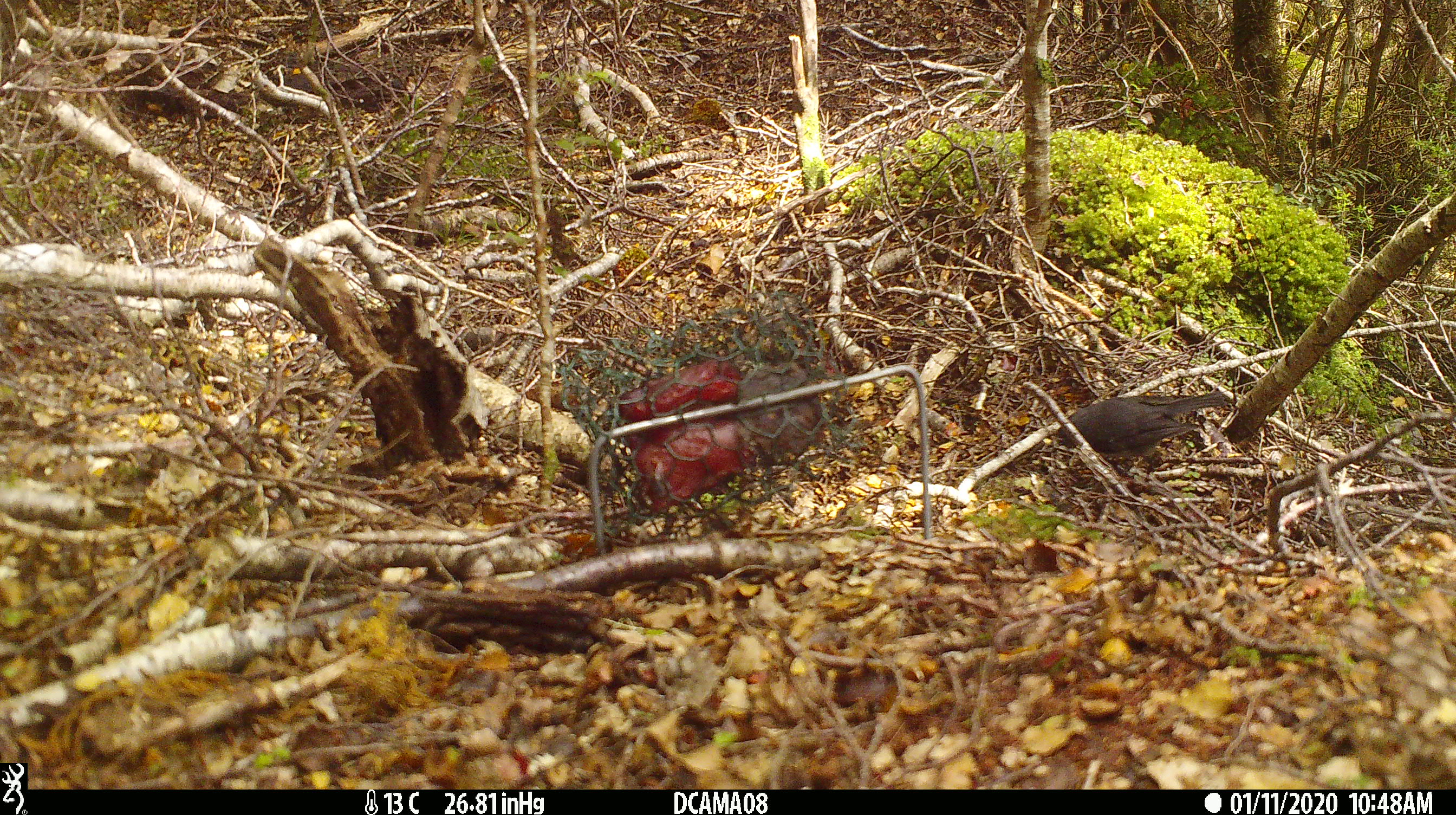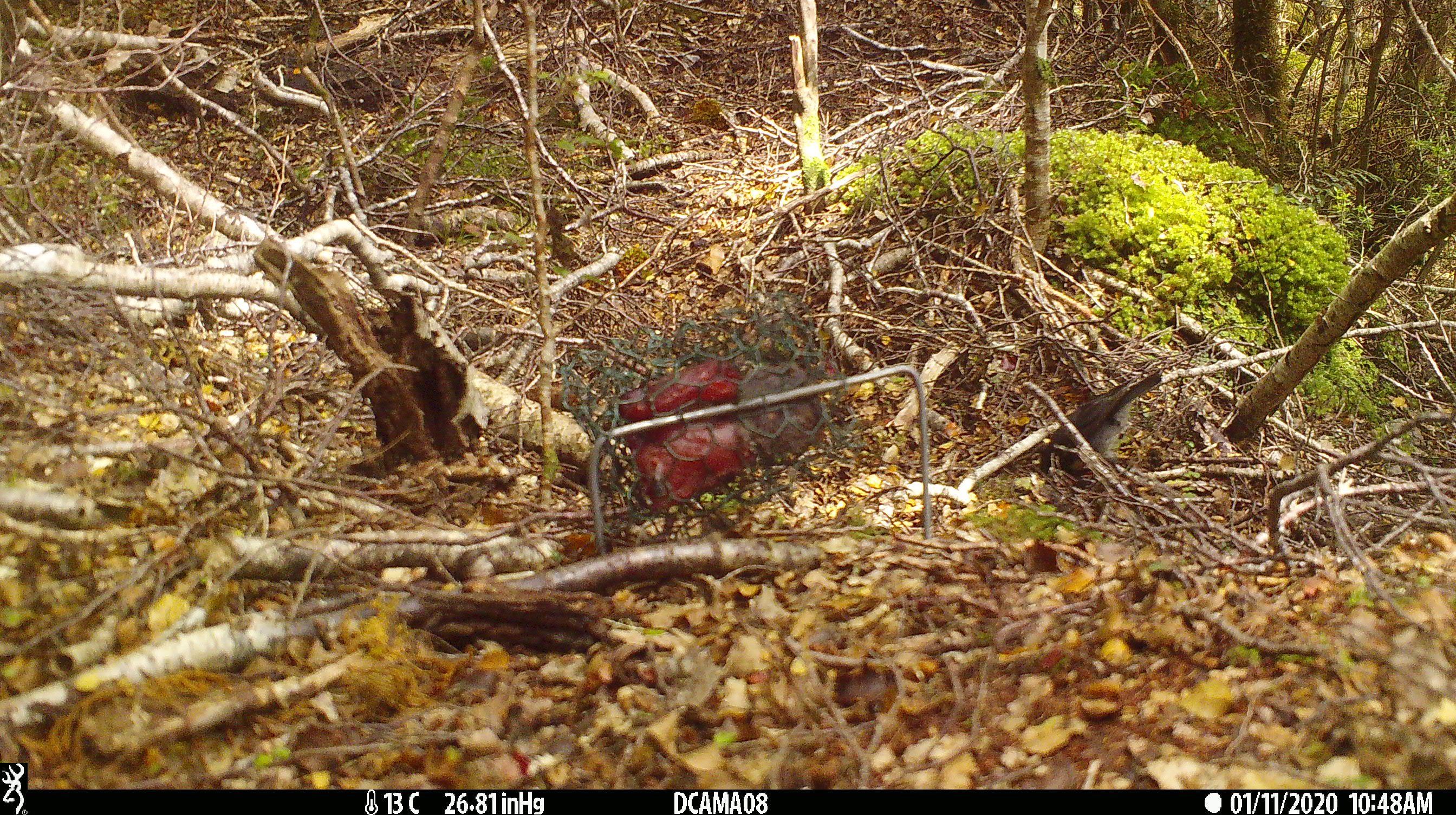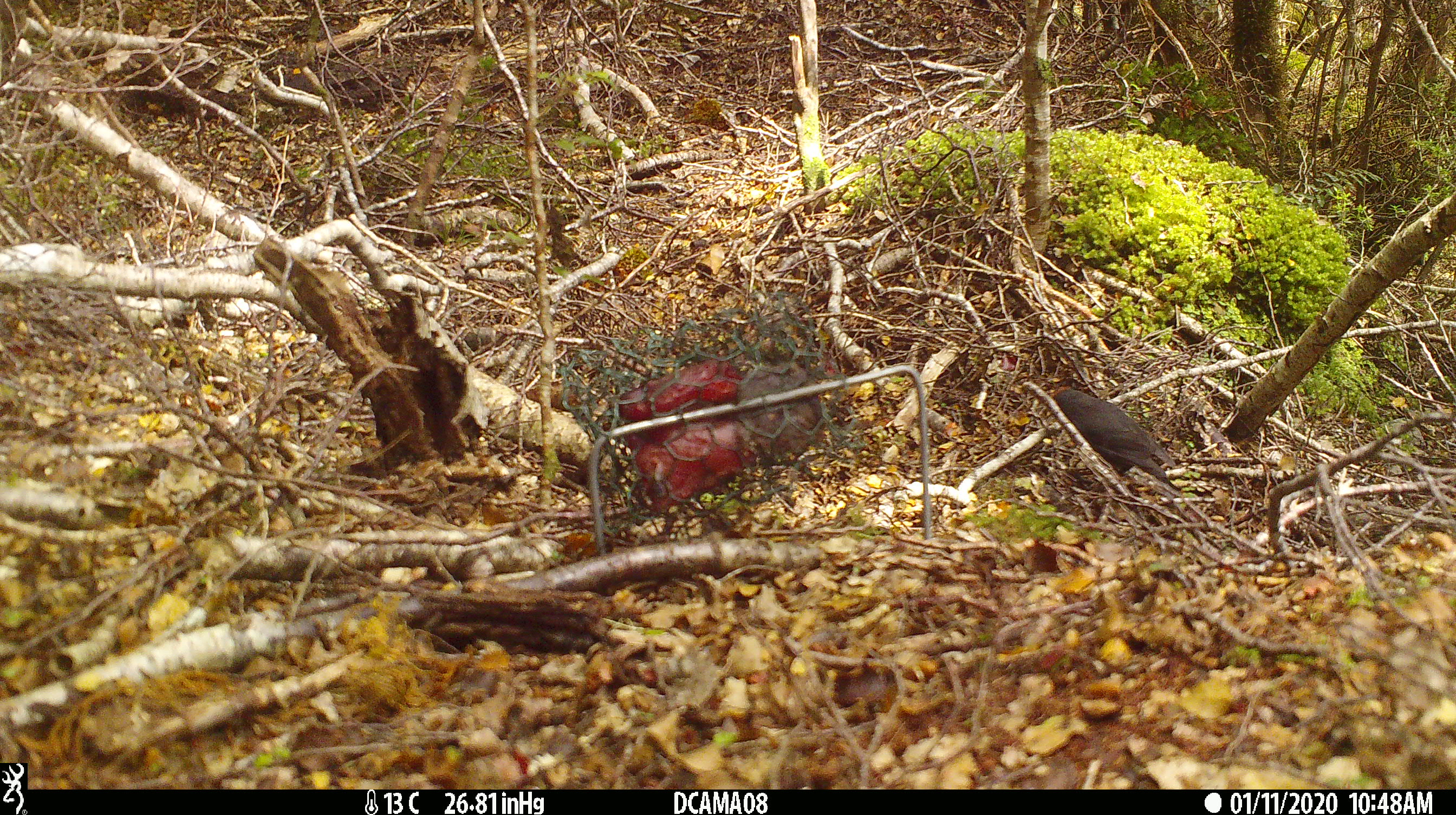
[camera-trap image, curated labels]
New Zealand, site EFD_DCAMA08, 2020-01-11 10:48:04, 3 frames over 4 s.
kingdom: Animalia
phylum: Chordata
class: Aves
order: Passeriformes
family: Petroicidae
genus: Petroica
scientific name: Petroica australis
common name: new zealand robin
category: robin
Robin (new zealand robin) (Petroica australis).